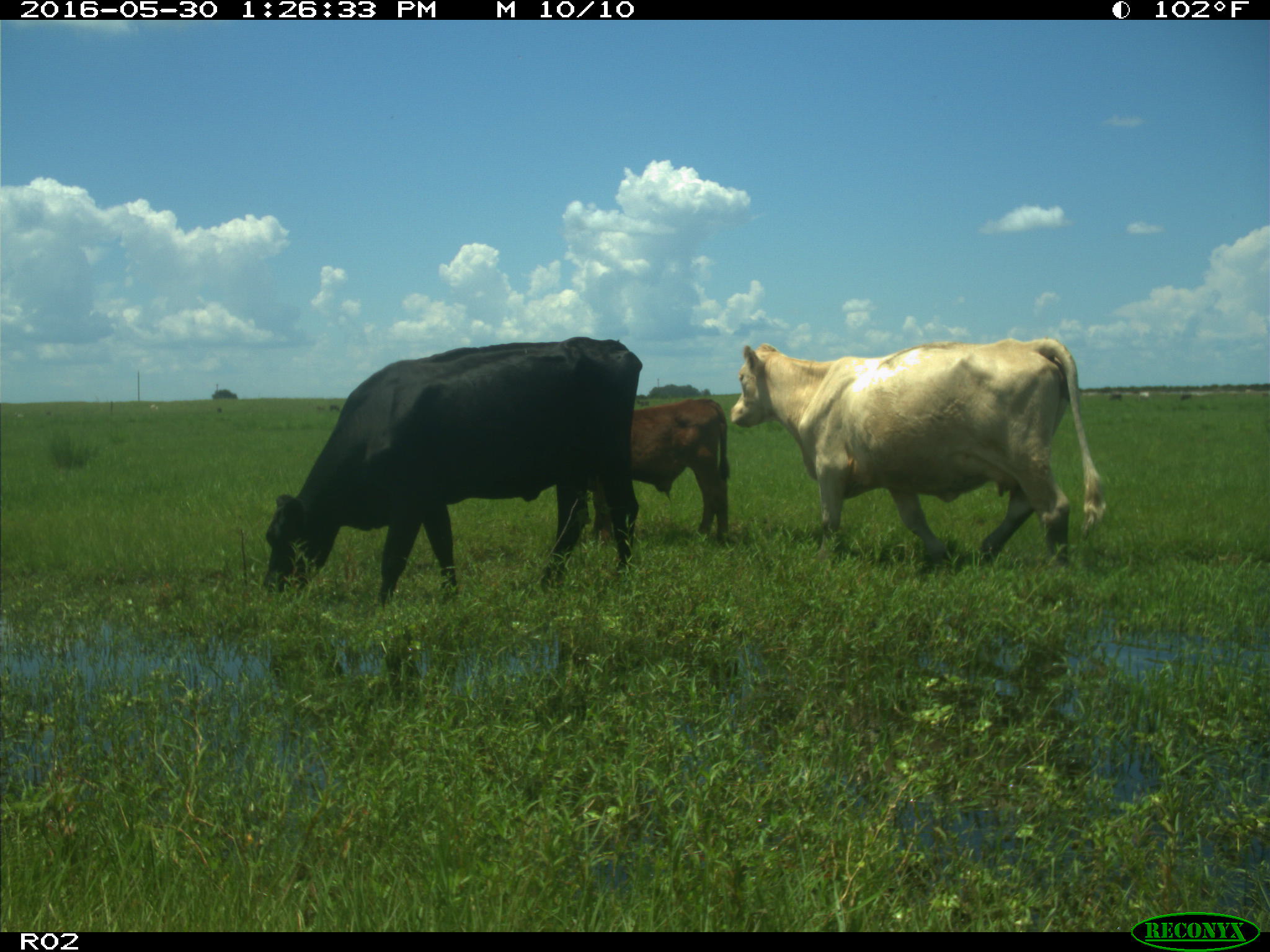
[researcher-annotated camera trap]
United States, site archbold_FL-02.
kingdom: Animalia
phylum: Chordata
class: Mammalia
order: Artiodactyla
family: Bovidae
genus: Bos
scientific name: Bos taurus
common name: domestic cow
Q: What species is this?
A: Bos taurus (domestic cow).